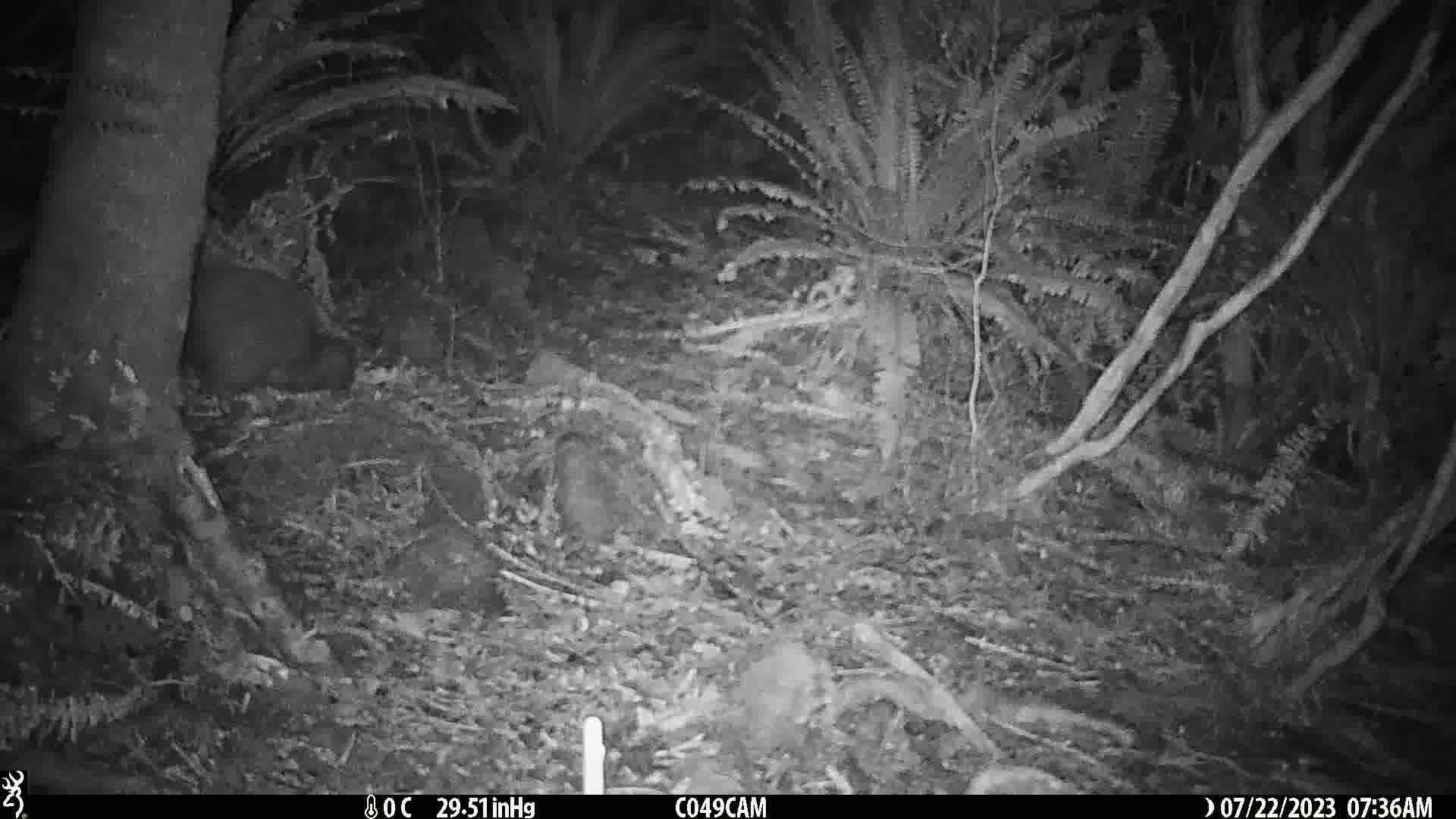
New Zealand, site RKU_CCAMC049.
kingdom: Animalia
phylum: Chordata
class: Aves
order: Apterygiformes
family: Apterygidae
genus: Apteryx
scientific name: Apteryx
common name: kiwi